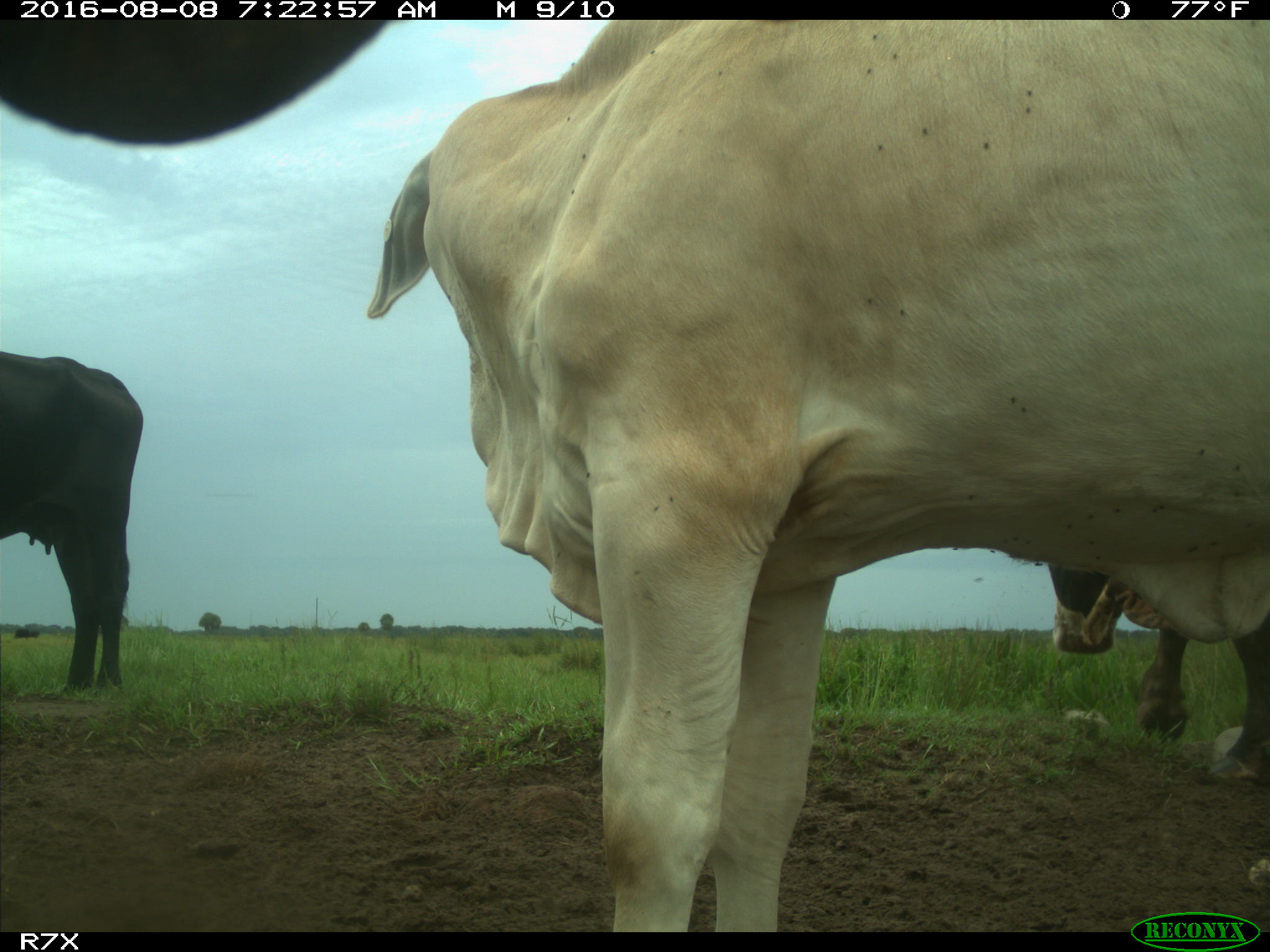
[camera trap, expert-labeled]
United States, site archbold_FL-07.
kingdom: Animalia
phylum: Chordata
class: Mammalia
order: Artiodactyla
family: Bovidae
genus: Bos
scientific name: Bos taurus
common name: domestic cow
Bos taurus (domestic cow).